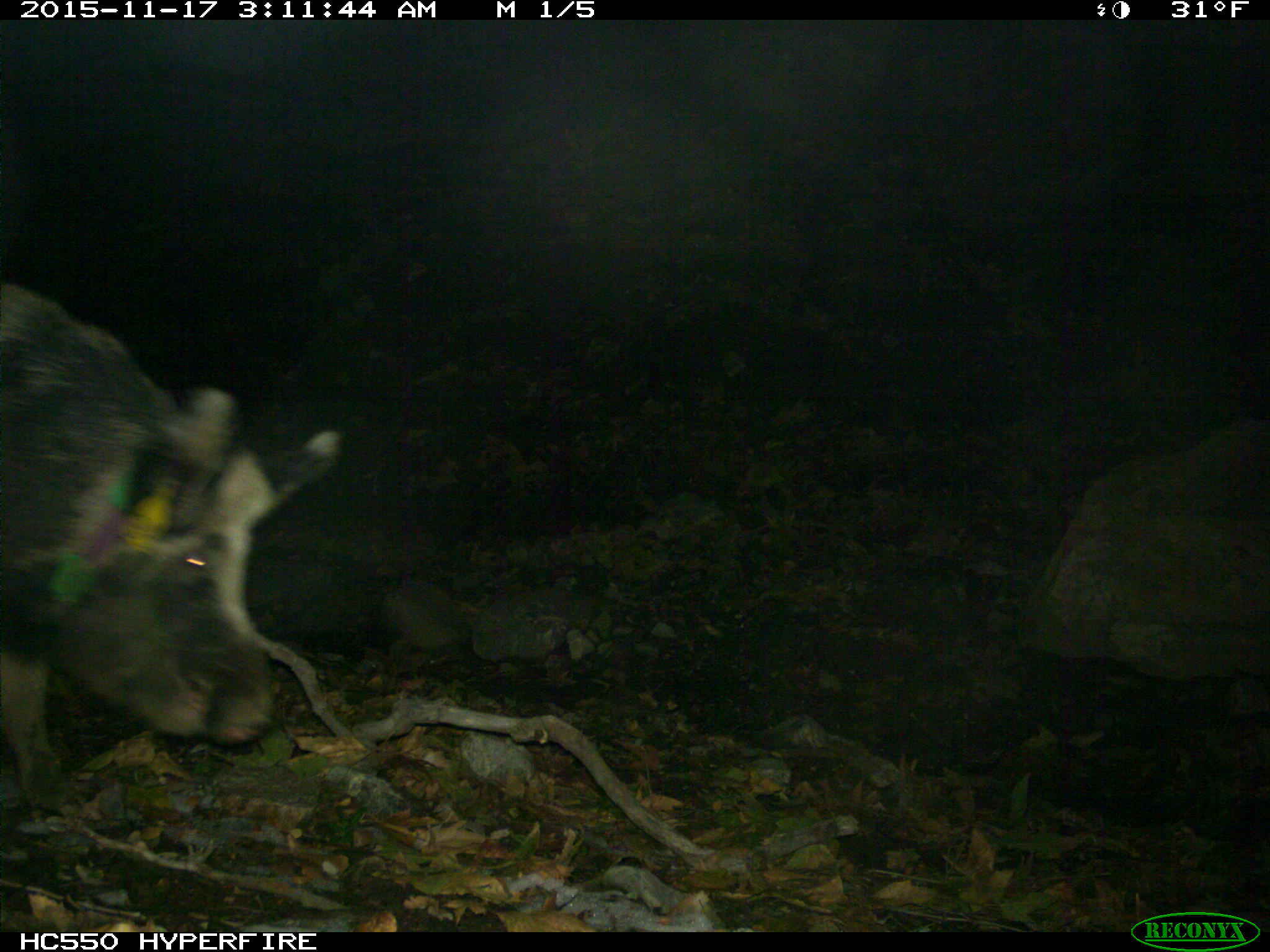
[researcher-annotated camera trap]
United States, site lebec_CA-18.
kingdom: Animalia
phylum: Chordata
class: Mammalia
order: Artiodactyla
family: Suidae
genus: Sus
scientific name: Sus scrofa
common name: wild boar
Sus scrofa (wild boar).